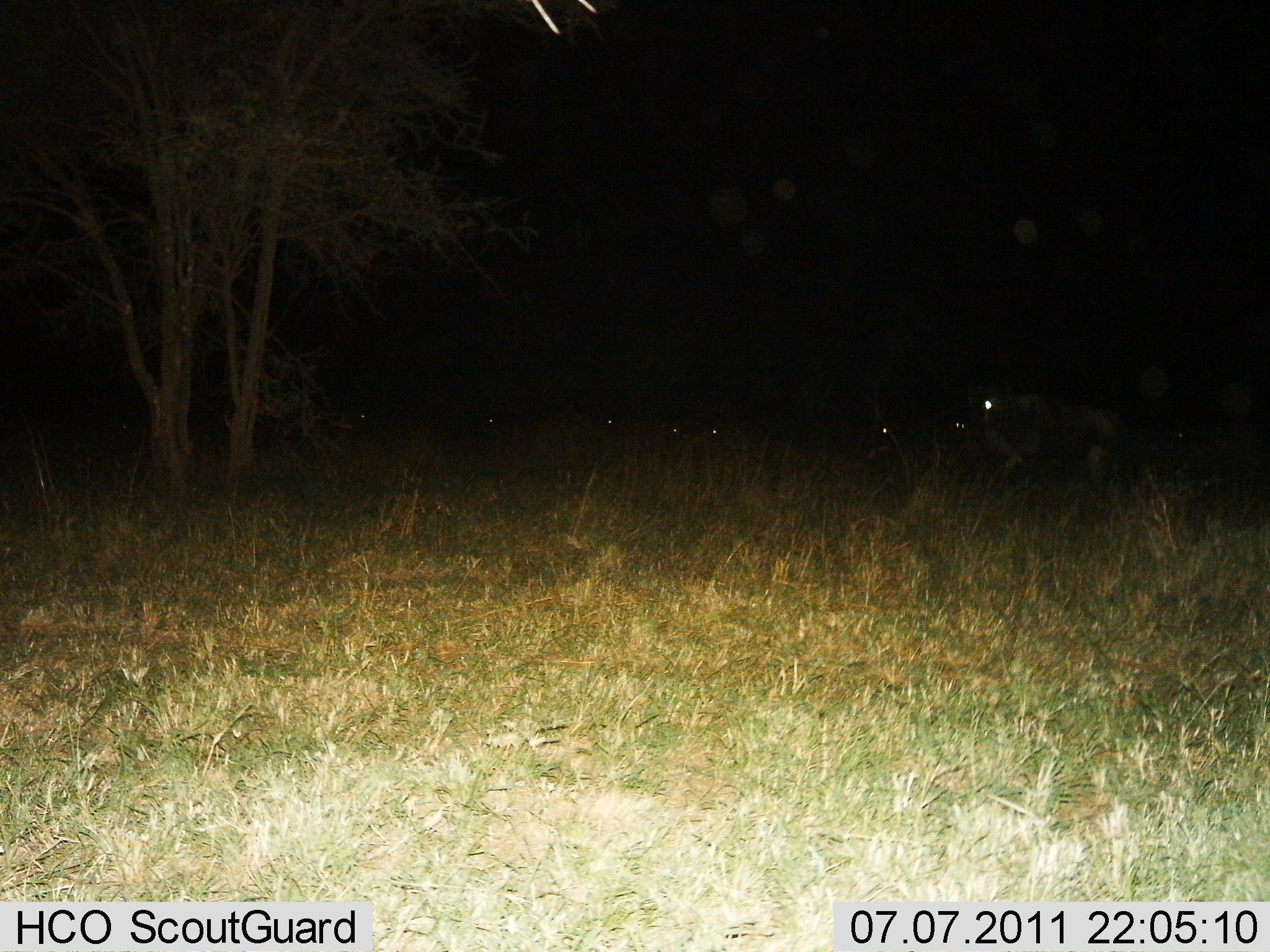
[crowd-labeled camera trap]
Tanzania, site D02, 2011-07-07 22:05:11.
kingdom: Animalia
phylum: Chordata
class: Mammalia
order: Artiodactyla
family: Bovidae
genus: Connochaetes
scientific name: Connochaetes taurinus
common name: blue wildebeest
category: wildebeest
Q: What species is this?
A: Wildebeest (blue wildebeest) (Connochaetes taurinus).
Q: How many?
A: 8.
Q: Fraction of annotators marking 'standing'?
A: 75%.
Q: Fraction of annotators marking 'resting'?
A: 0%.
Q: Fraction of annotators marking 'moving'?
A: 25%.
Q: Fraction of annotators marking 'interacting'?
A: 0%.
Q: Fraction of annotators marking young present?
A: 0%.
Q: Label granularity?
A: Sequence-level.